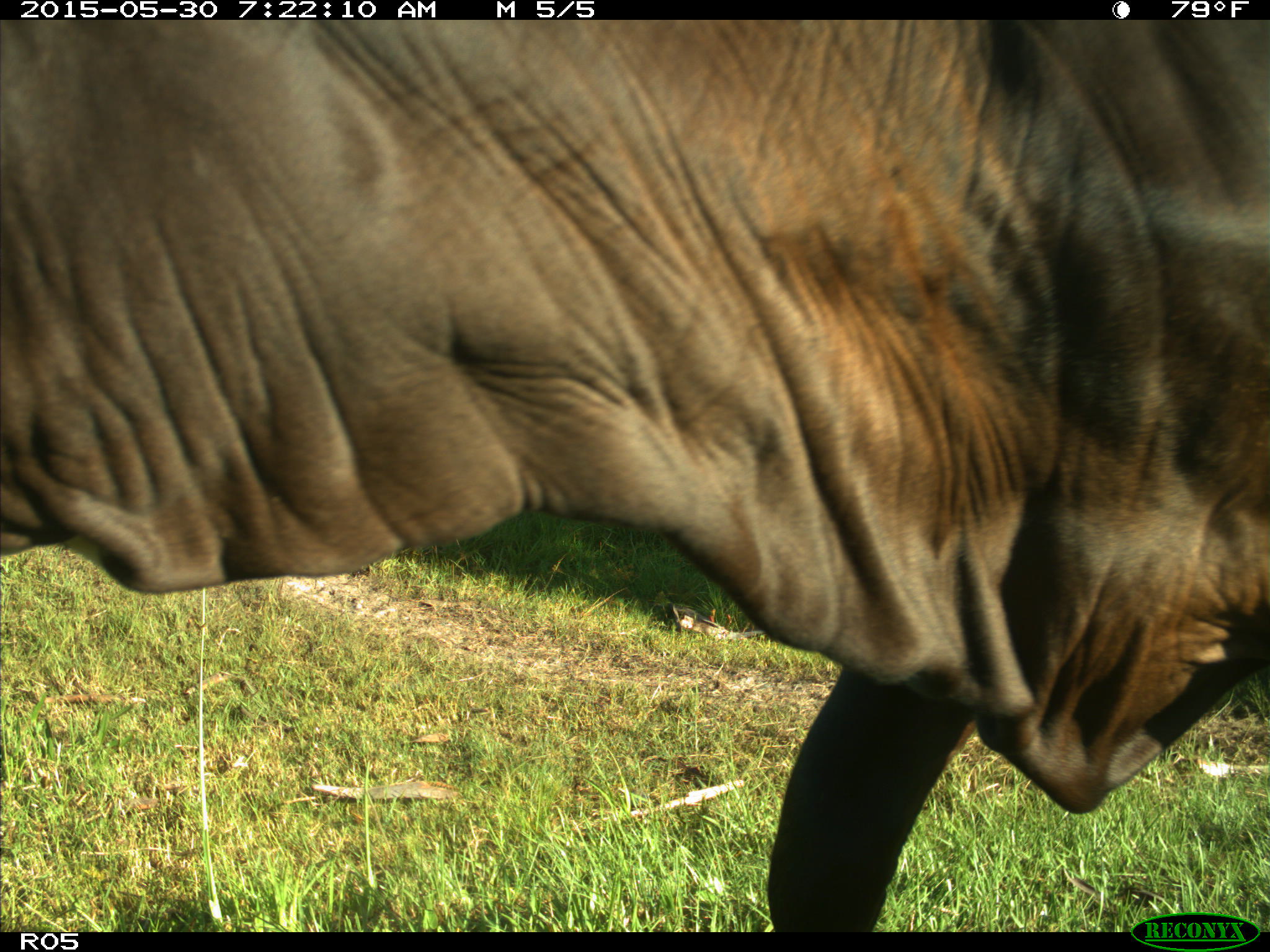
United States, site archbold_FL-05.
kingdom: Animalia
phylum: Chordata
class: Mammalia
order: Artiodactyla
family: Bovidae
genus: Bos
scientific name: Bos taurus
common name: domestic cow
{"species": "Bos taurus (domestic cow)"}